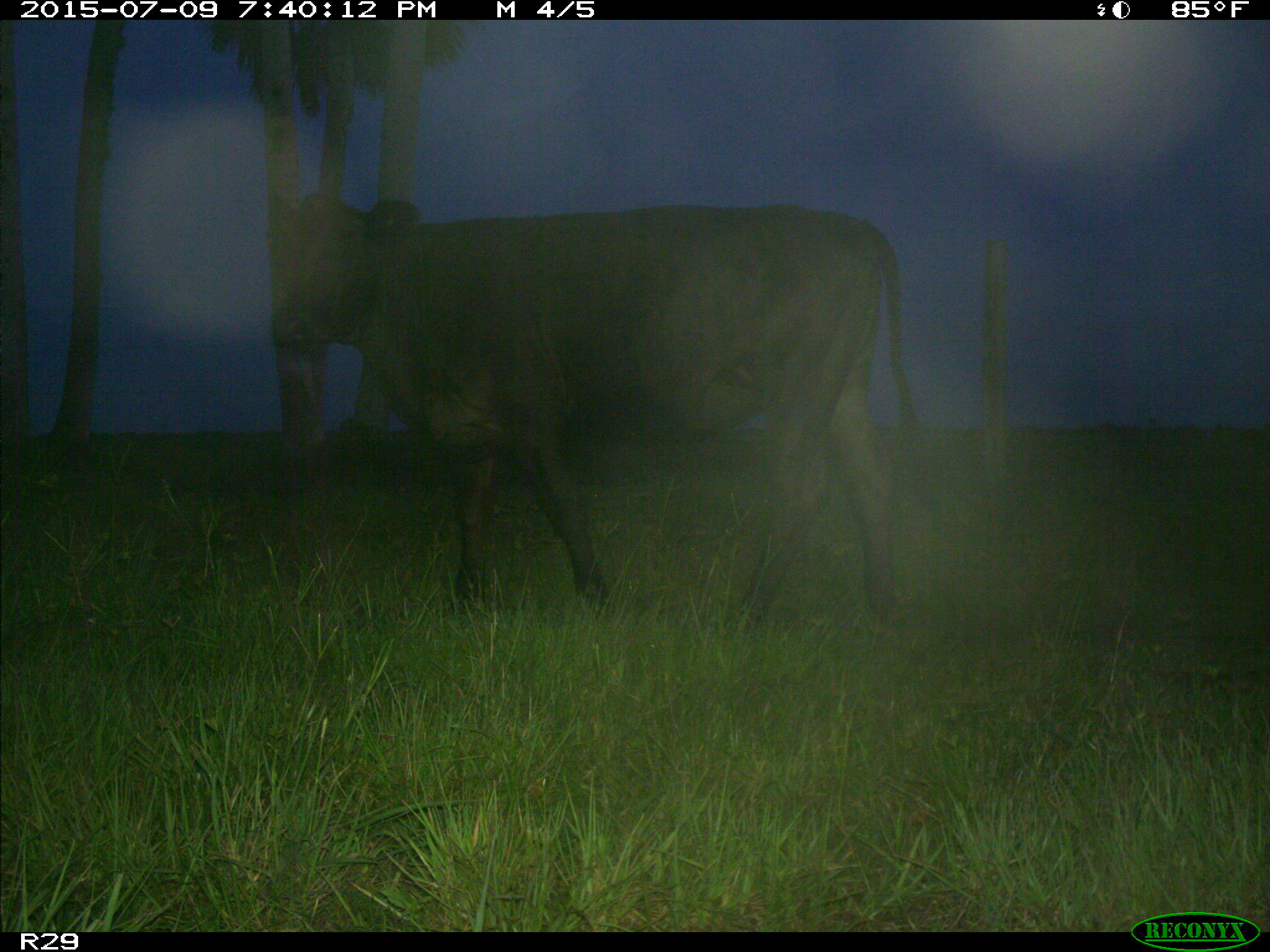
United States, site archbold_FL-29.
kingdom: Animalia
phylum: Chordata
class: Mammalia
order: Artiodactyla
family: Bovidae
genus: Bos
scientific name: Bos taurus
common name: domestic cow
Bos taurus (domestic cow).